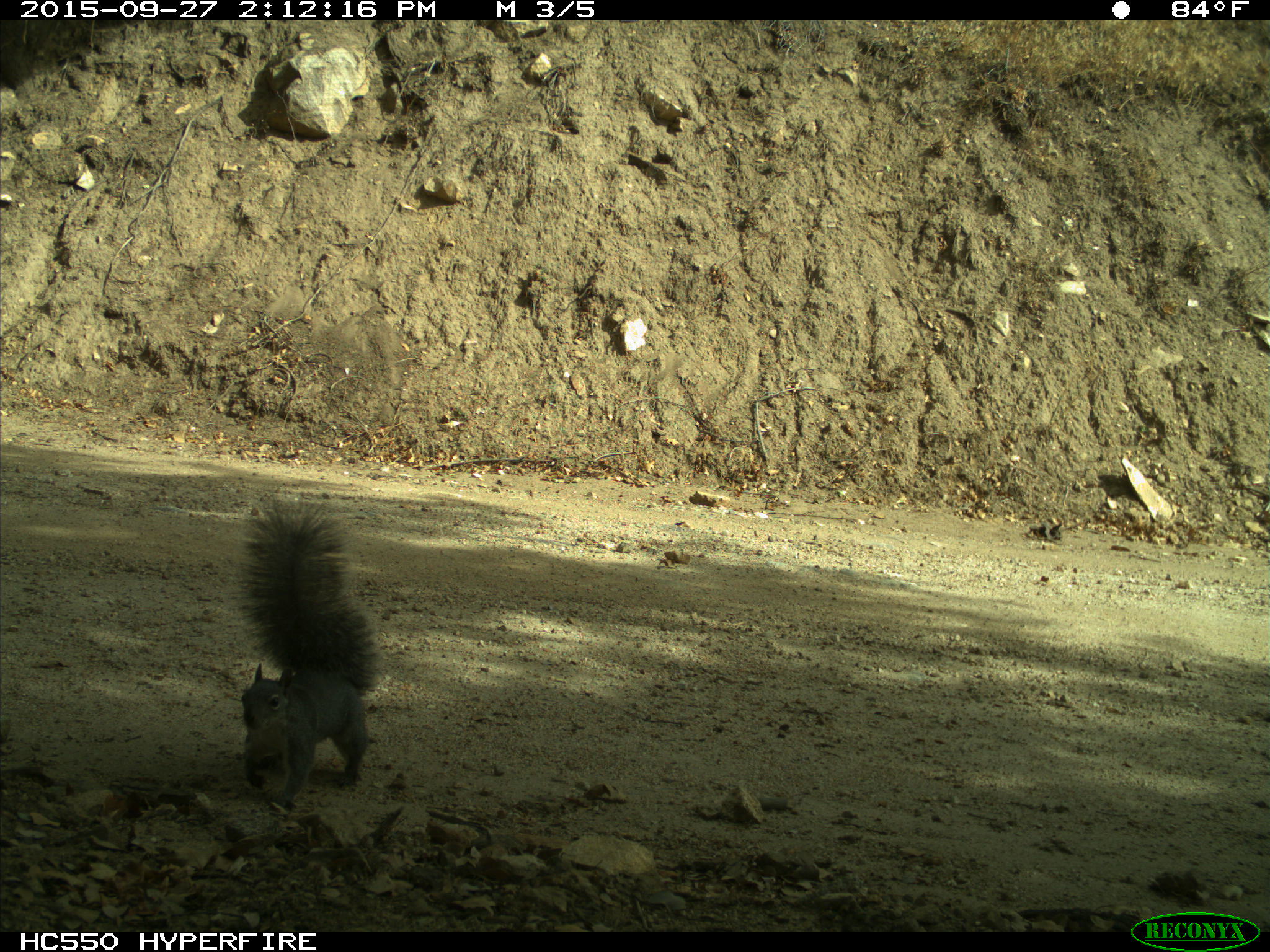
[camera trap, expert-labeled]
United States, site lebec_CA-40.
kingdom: Animalia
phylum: Chordata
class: Mammalia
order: Rodentia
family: Sciuridae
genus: Sciurus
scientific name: Sciurus carolinensis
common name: eastern gray squirrel